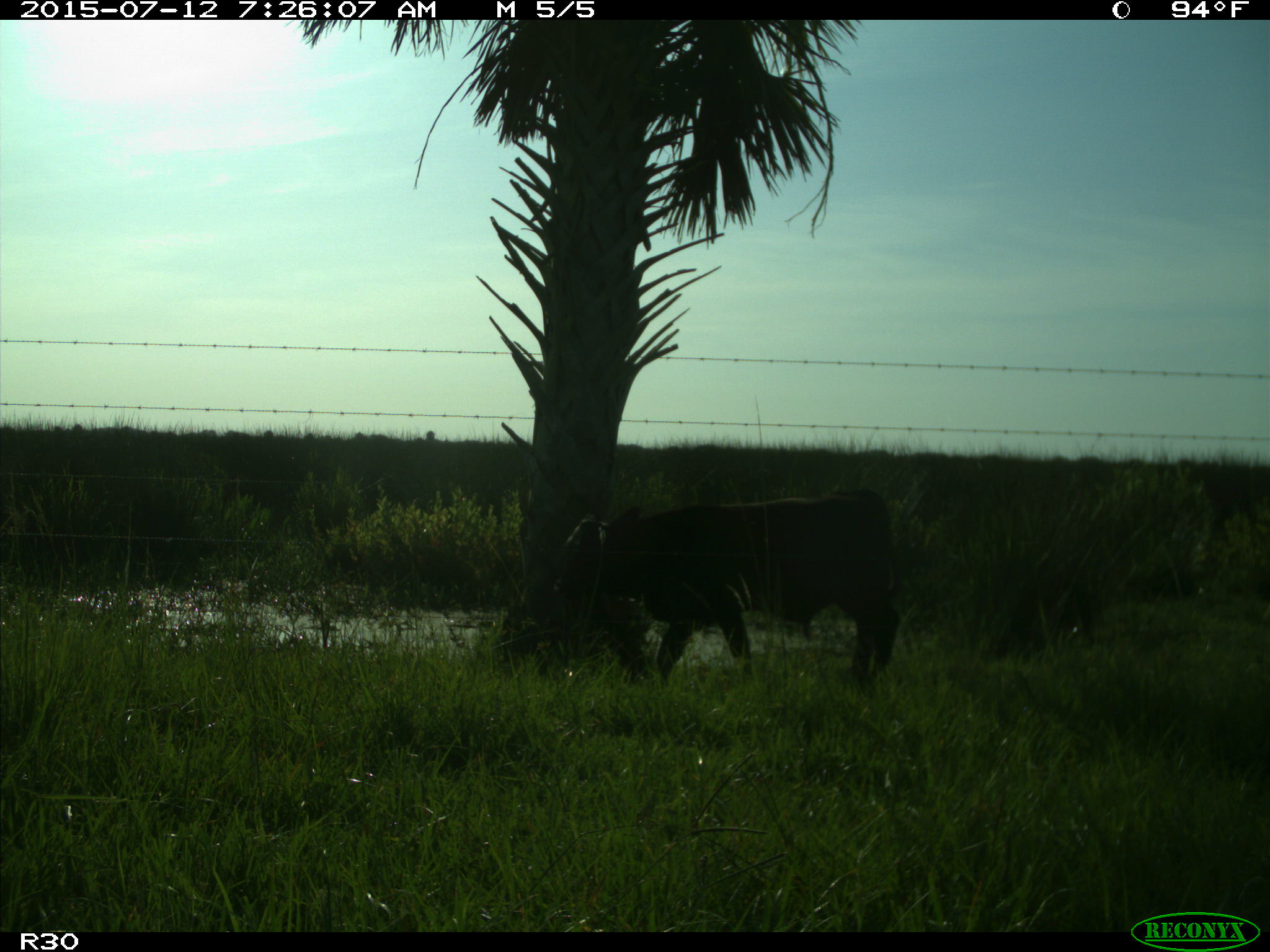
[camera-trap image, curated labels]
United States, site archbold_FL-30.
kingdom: Animalia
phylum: Chordata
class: Mammalia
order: Artiodactyla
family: Bovidae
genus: Bos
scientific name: Bos taurus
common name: domestic cow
Bos taurus (domestic cow).